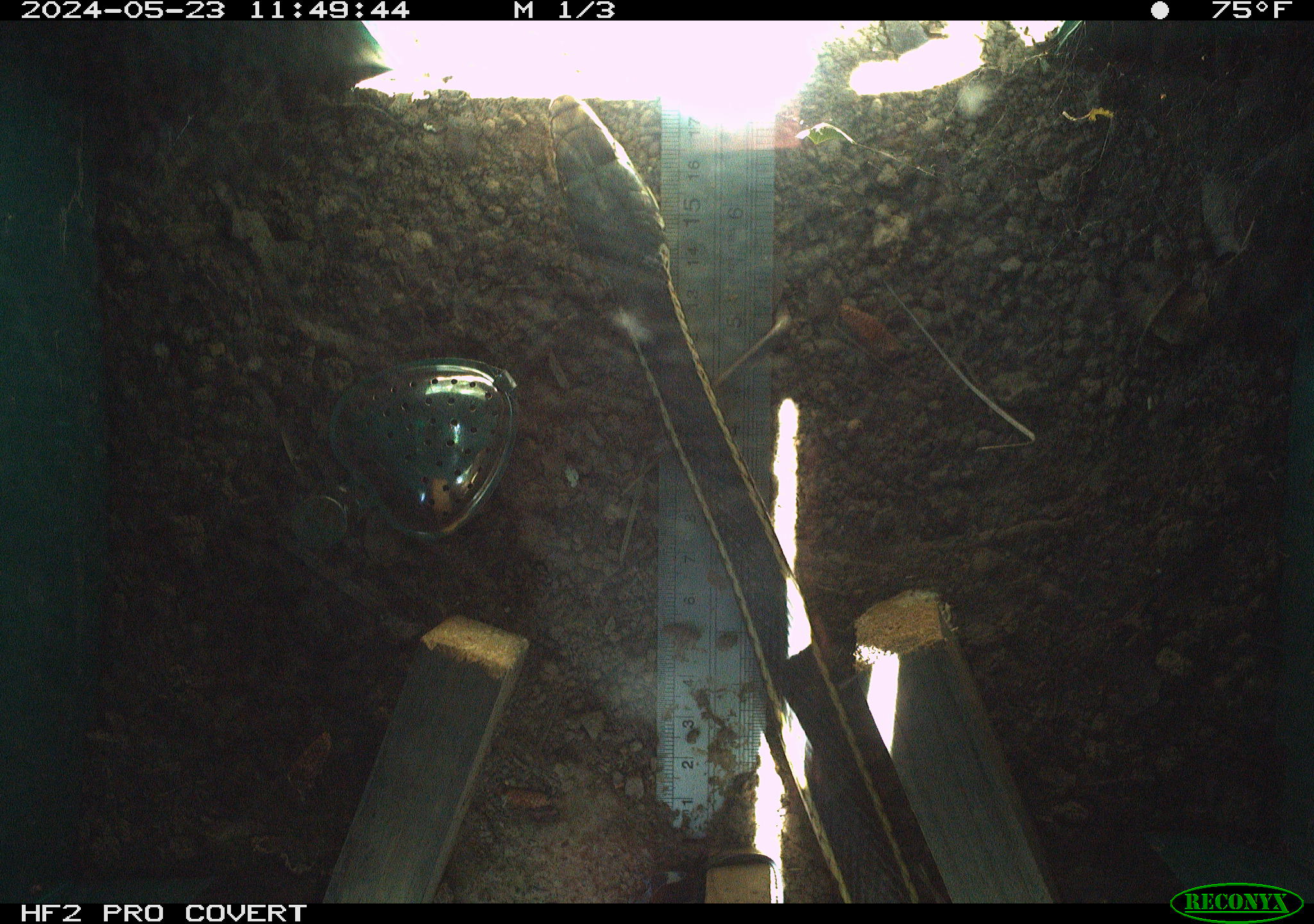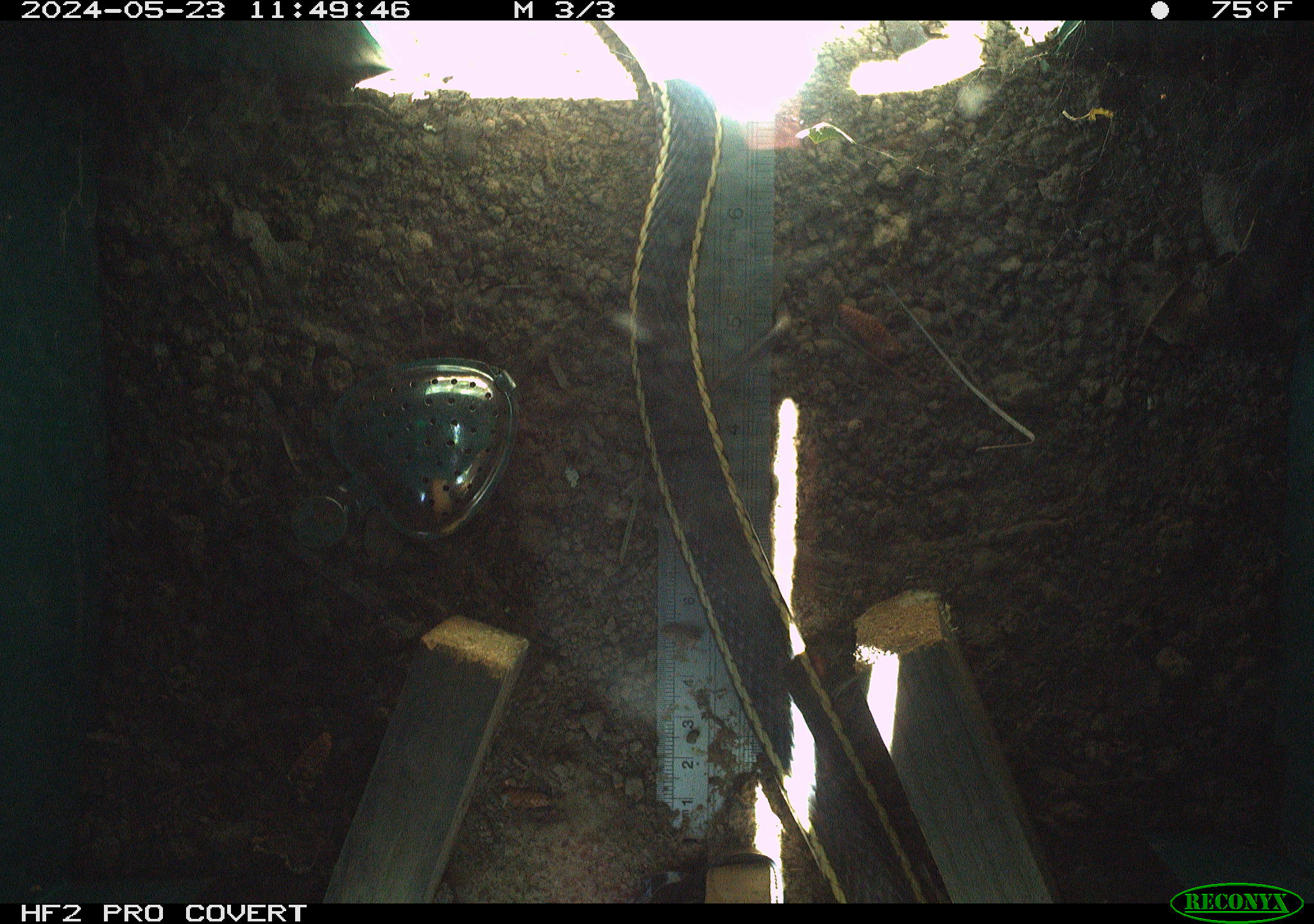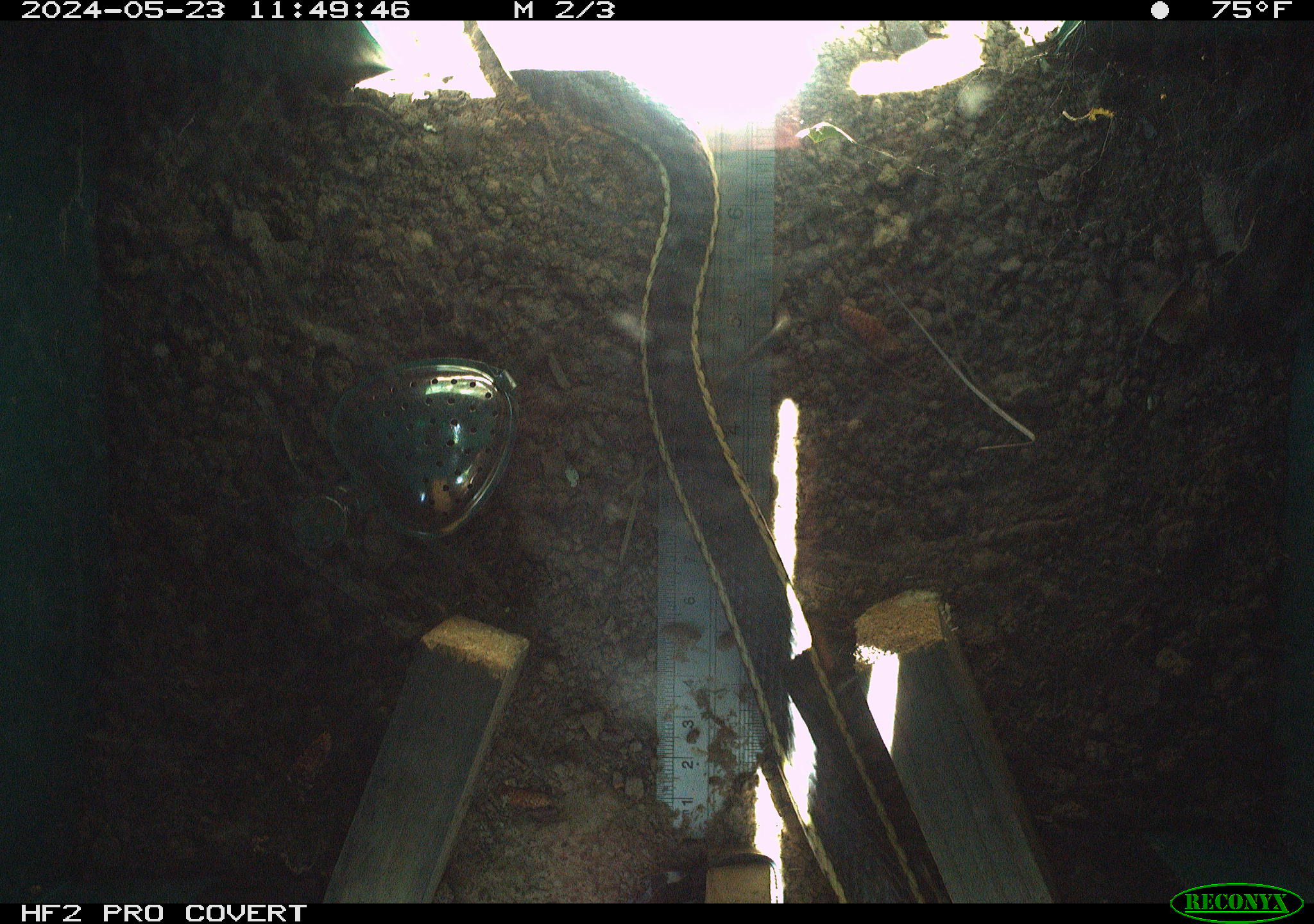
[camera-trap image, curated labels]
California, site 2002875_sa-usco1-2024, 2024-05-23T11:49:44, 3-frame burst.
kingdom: Animalia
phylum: Chordata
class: Reptilia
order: Squamata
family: Colubridae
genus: Masticophis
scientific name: Masticophis lateralis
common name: striped racer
Striped racer (Masticophis lateralis).